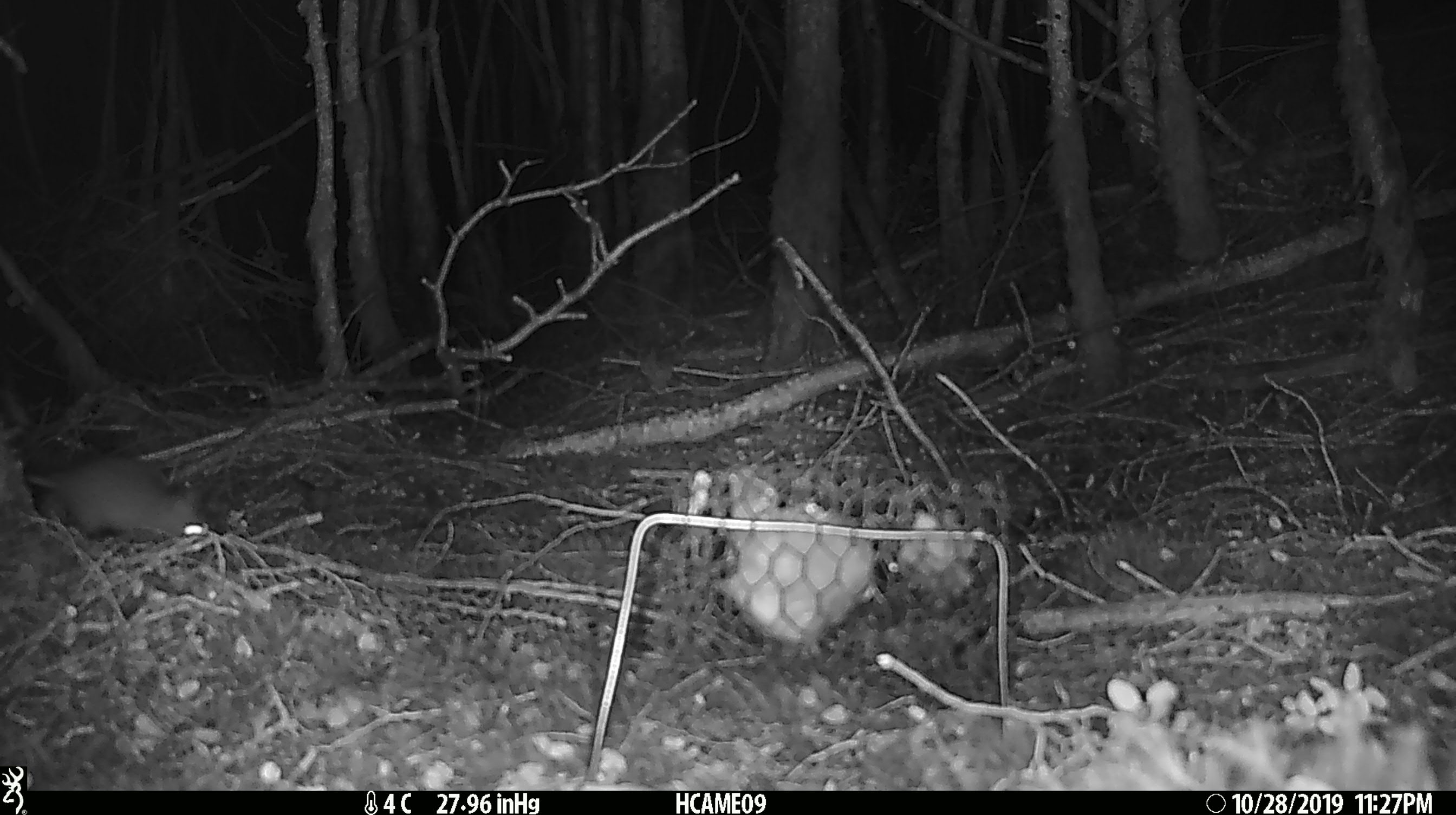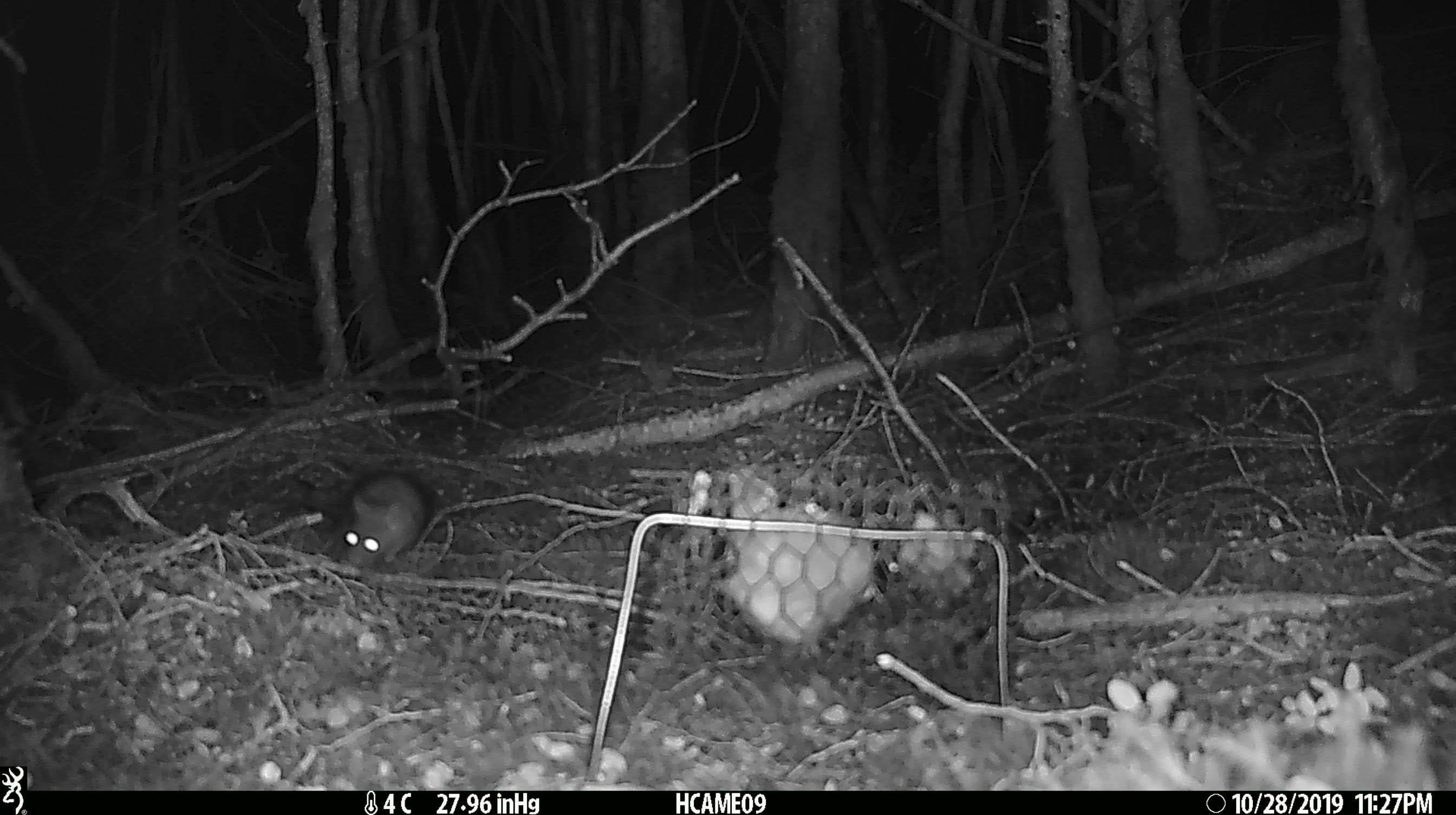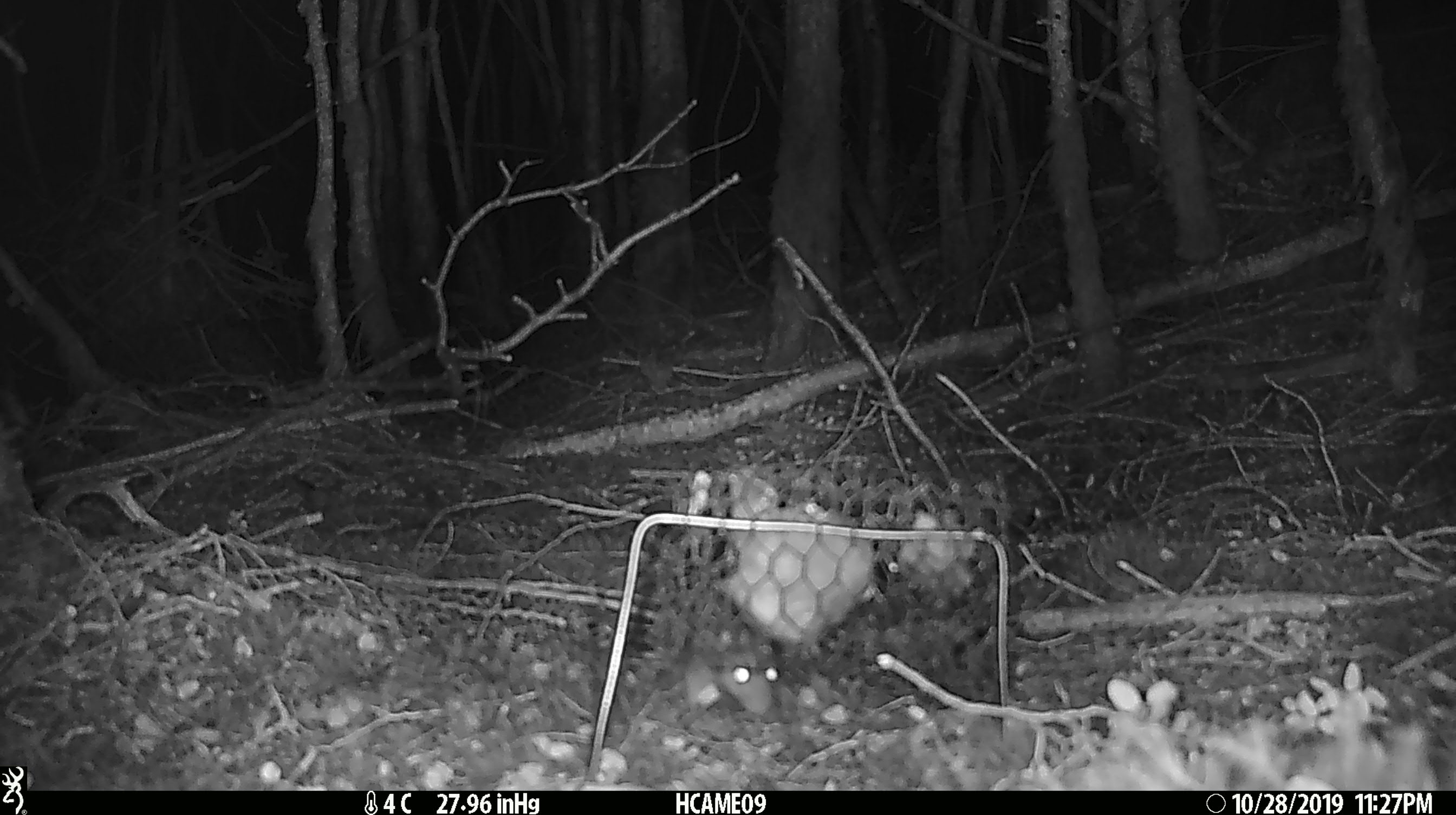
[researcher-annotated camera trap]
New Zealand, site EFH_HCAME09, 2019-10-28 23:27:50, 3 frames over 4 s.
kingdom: Animalia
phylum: Chordata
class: Mammalia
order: Rodentia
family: Muridae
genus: Rattus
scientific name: Rattus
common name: rat